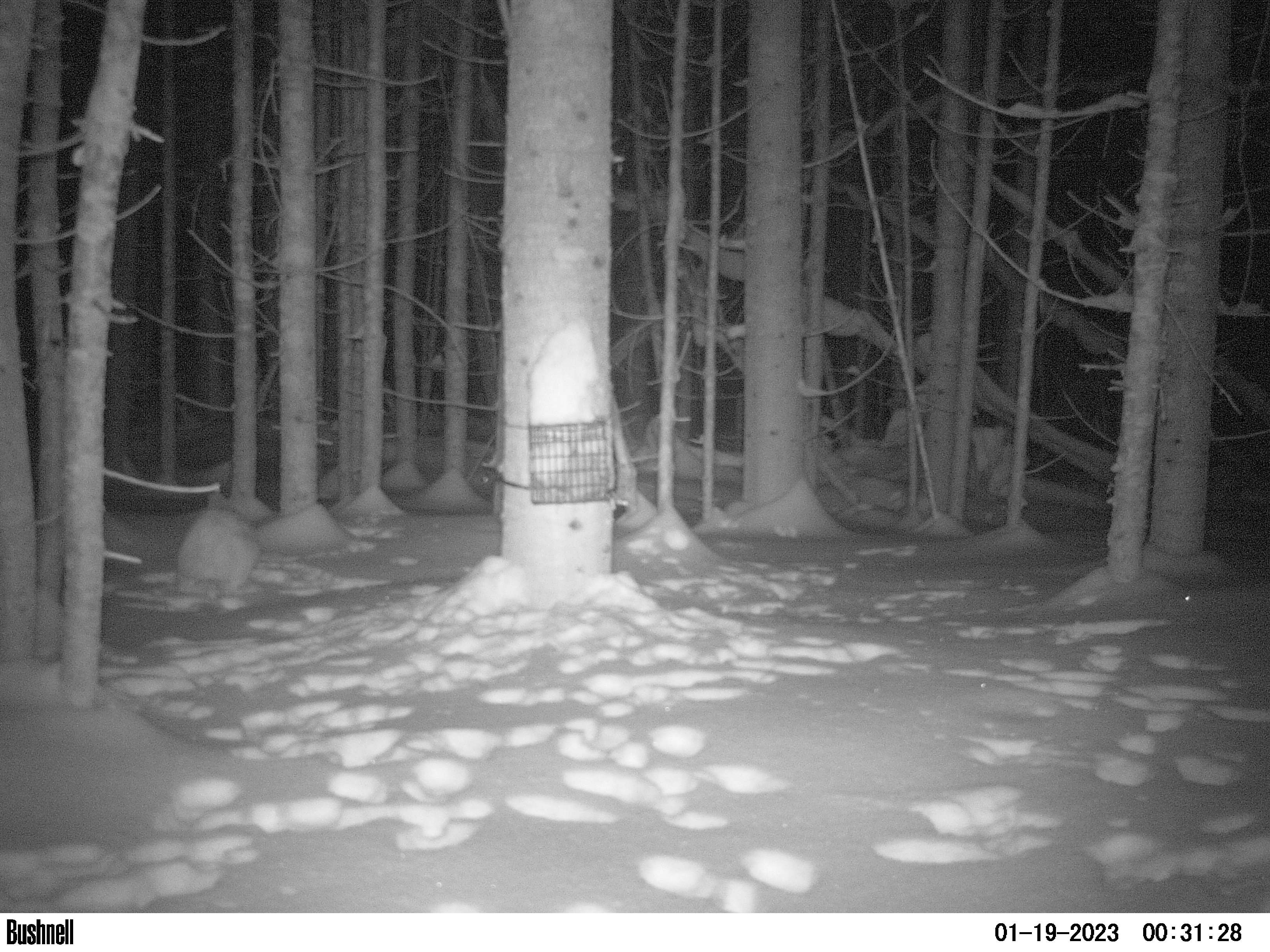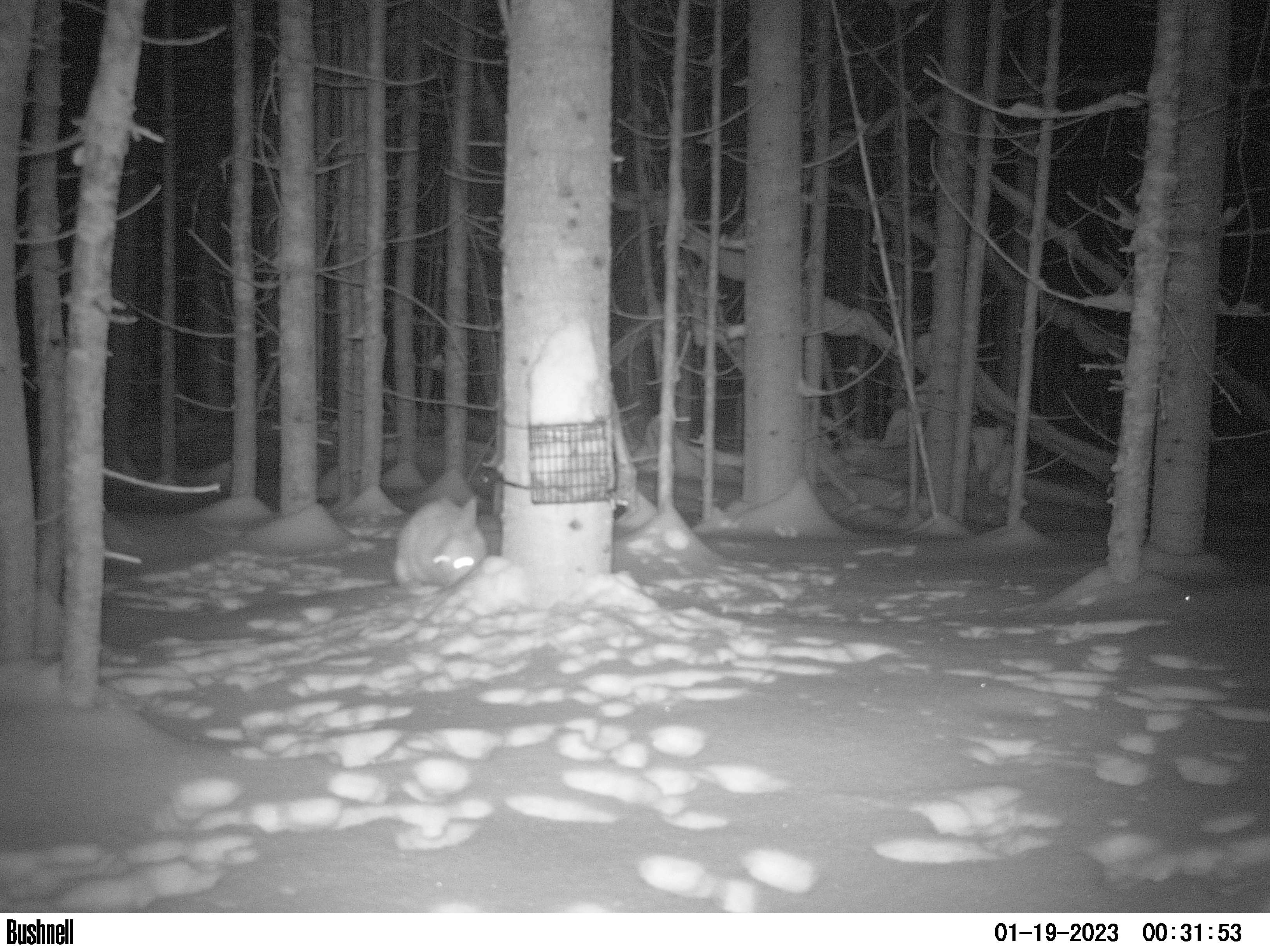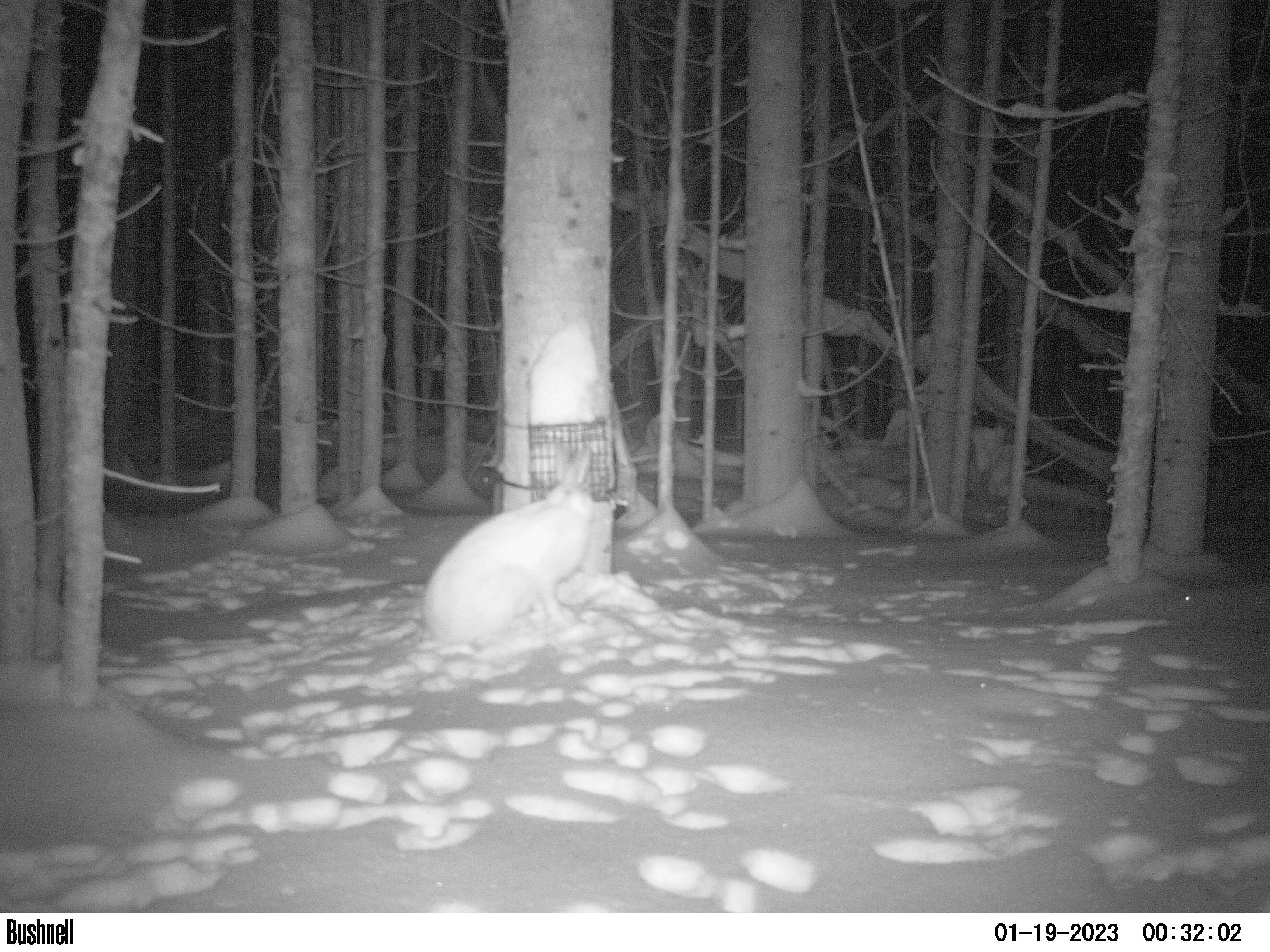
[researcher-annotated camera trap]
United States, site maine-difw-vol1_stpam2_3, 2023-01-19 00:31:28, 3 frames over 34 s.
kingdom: Animalia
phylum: Chordata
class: Mammalia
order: Lagomorpha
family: Leporidae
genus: Lepus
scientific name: Lepus americanus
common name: snowshoe hare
Snowshoe hare (Lepus americanus).